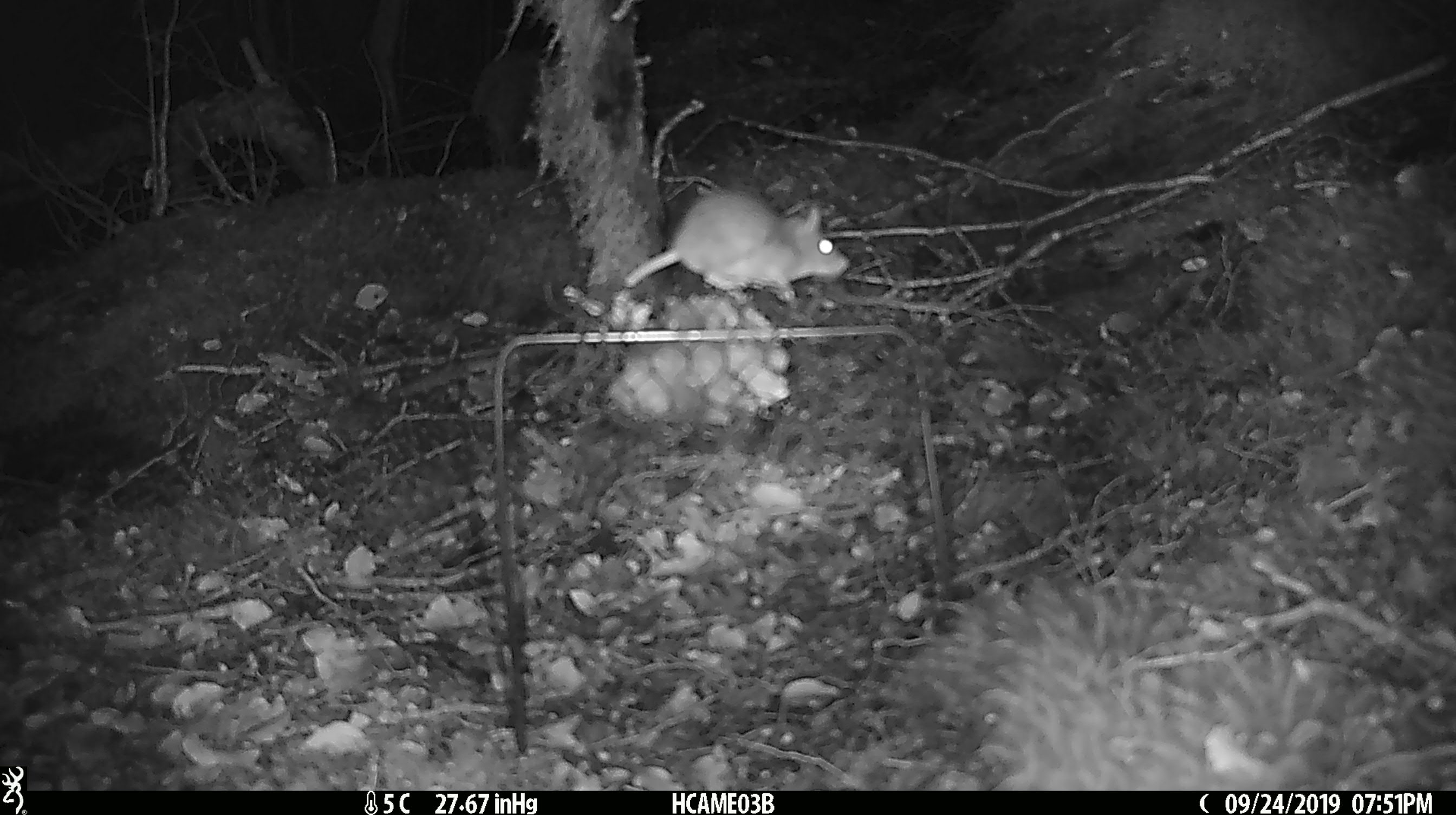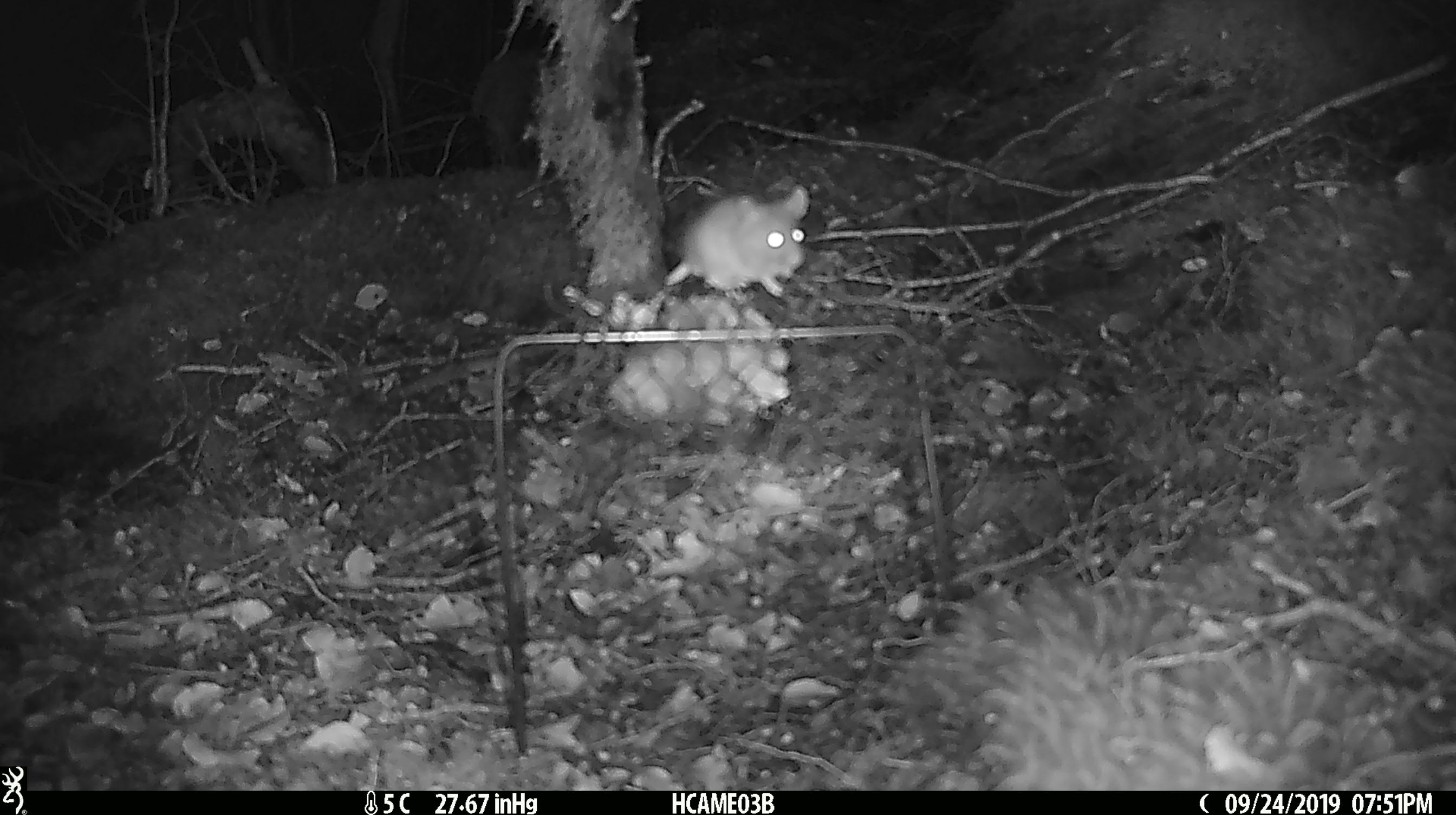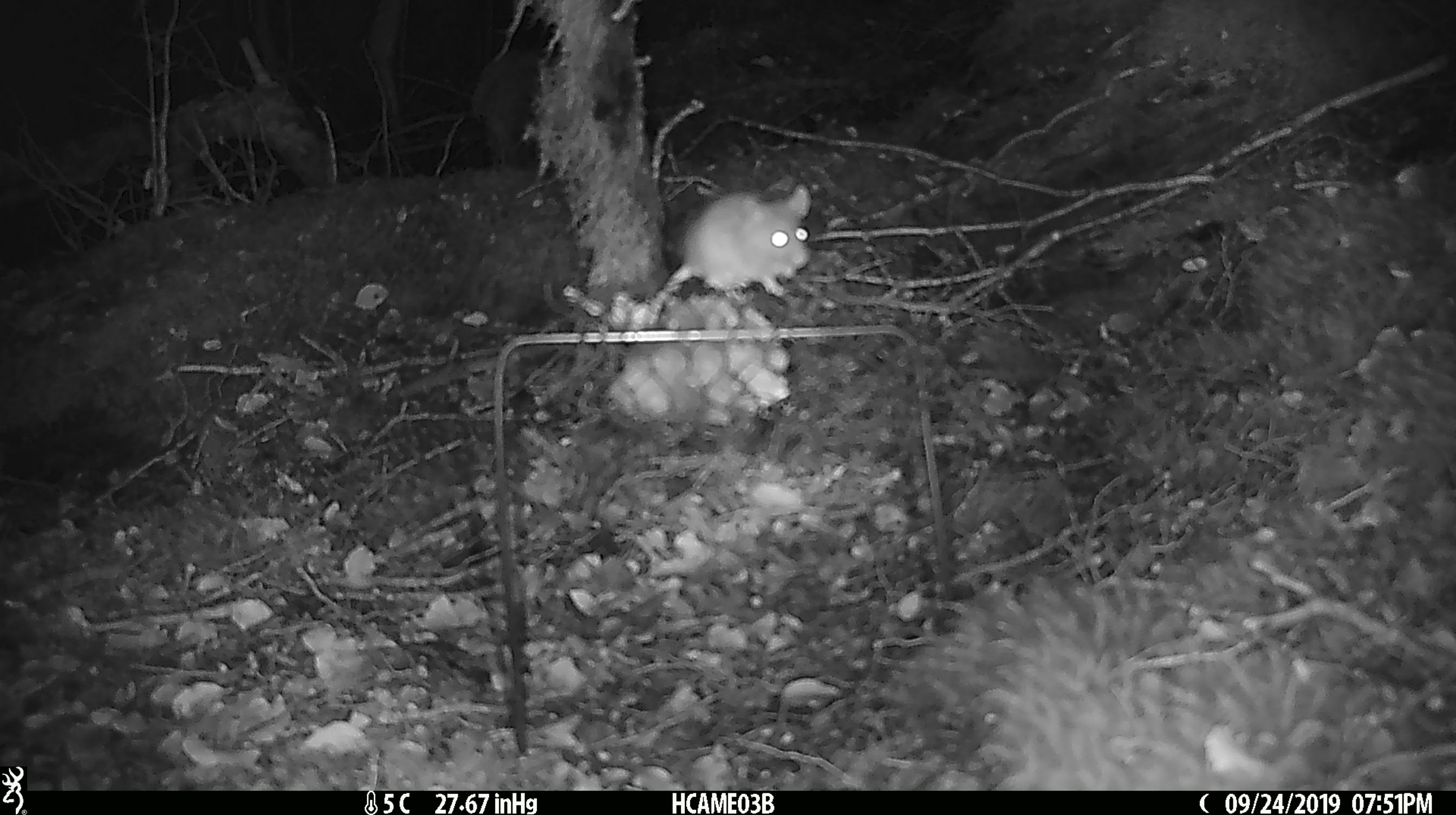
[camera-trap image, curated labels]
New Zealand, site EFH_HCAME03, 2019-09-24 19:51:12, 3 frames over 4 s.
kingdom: Animalia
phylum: Chordata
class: Mammalia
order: Rodentia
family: Muridae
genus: Mus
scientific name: Mus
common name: mouse